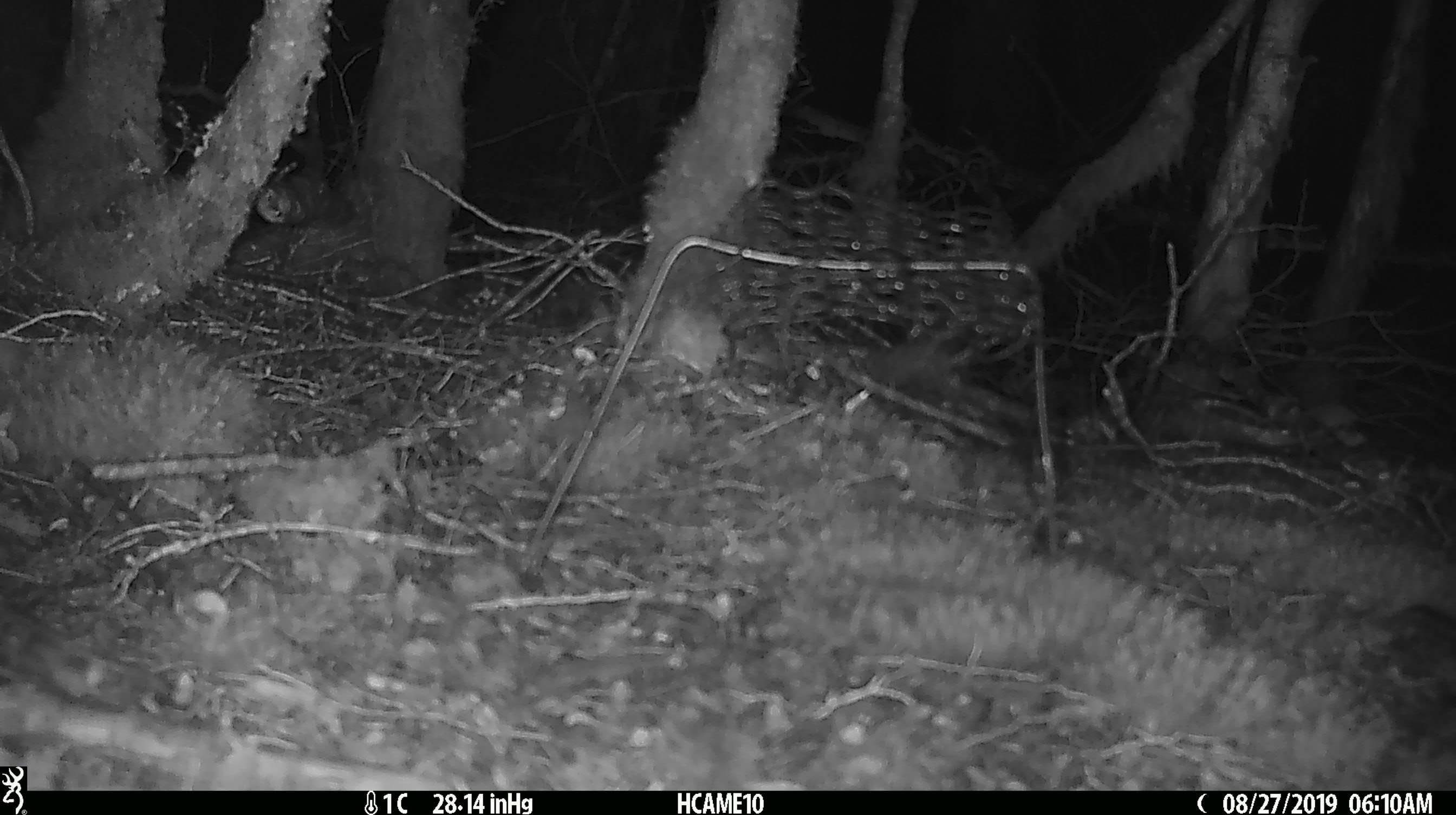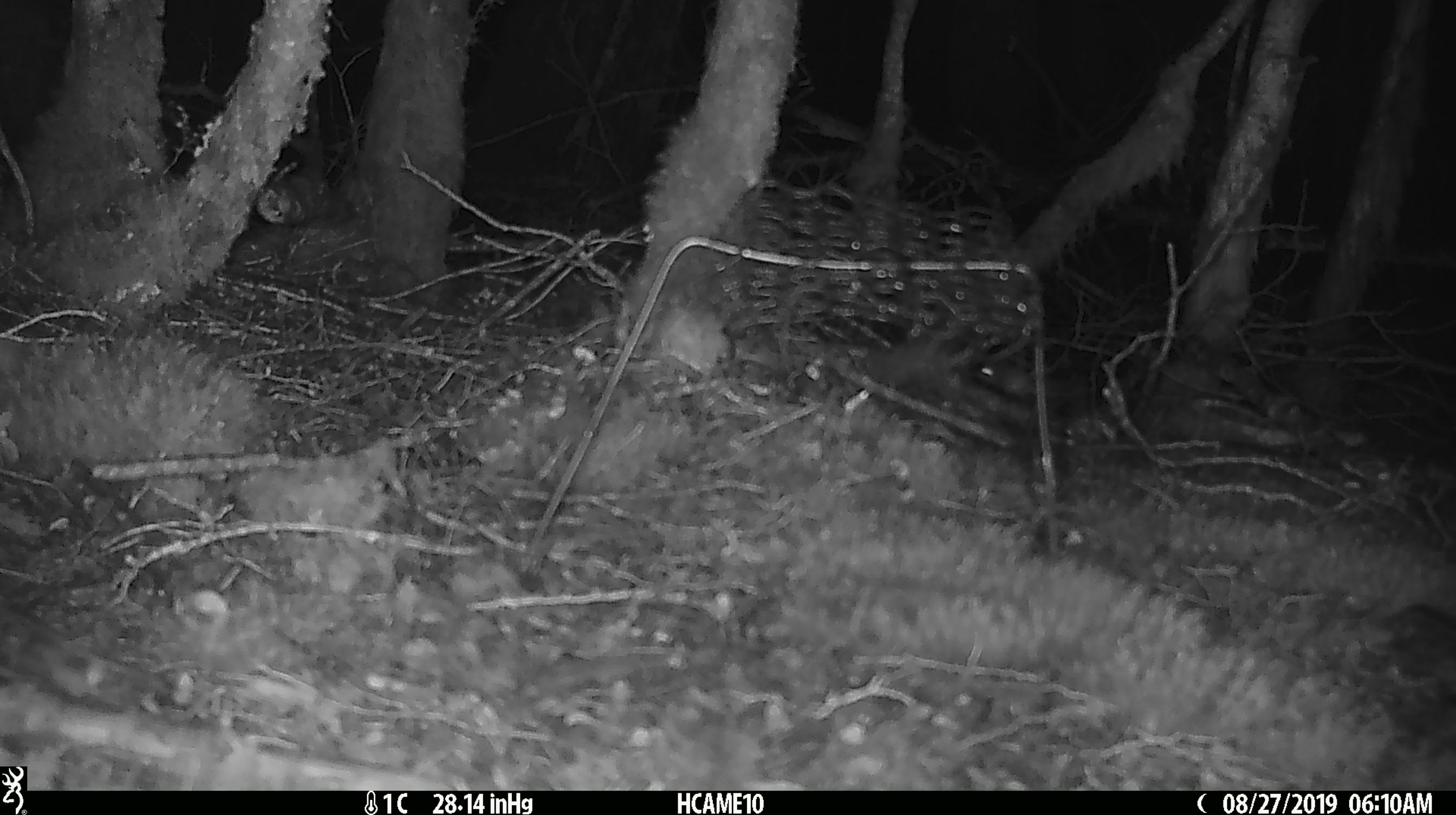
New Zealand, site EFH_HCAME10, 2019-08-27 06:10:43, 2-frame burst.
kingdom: Animalia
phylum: Chordata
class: Mammalia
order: Rodentia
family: Muridae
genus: Mus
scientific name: Mus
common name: mouse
Mouse (Mus).